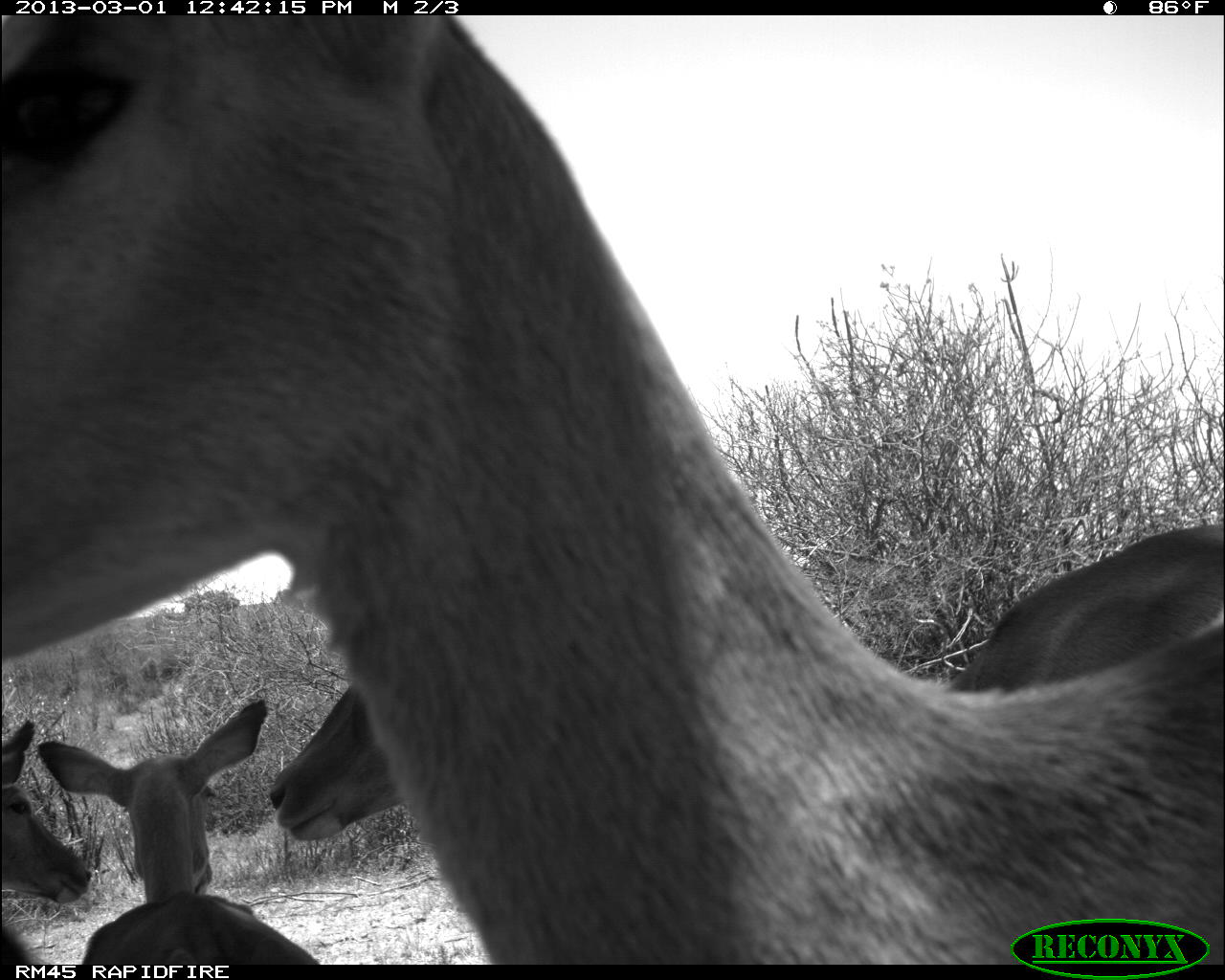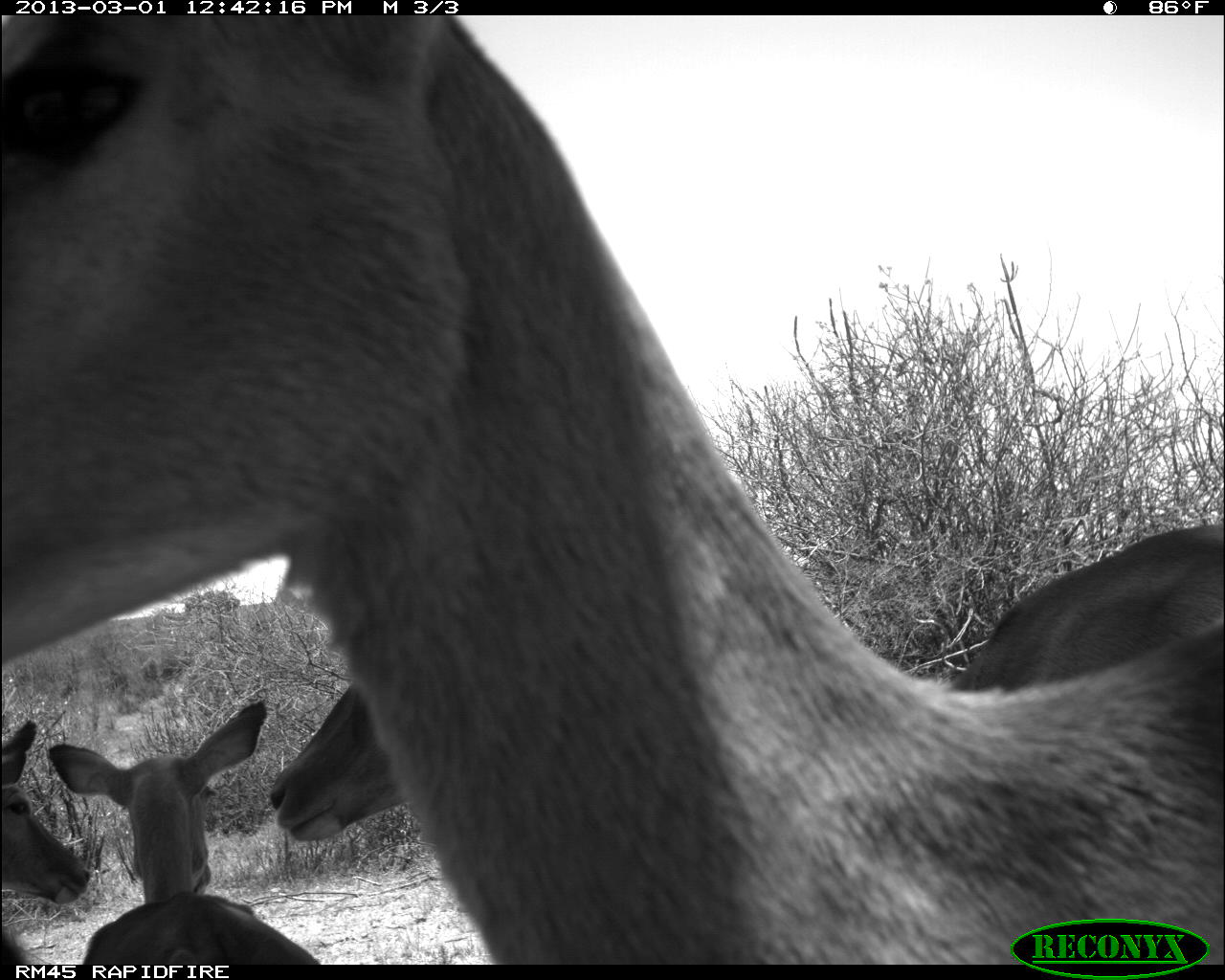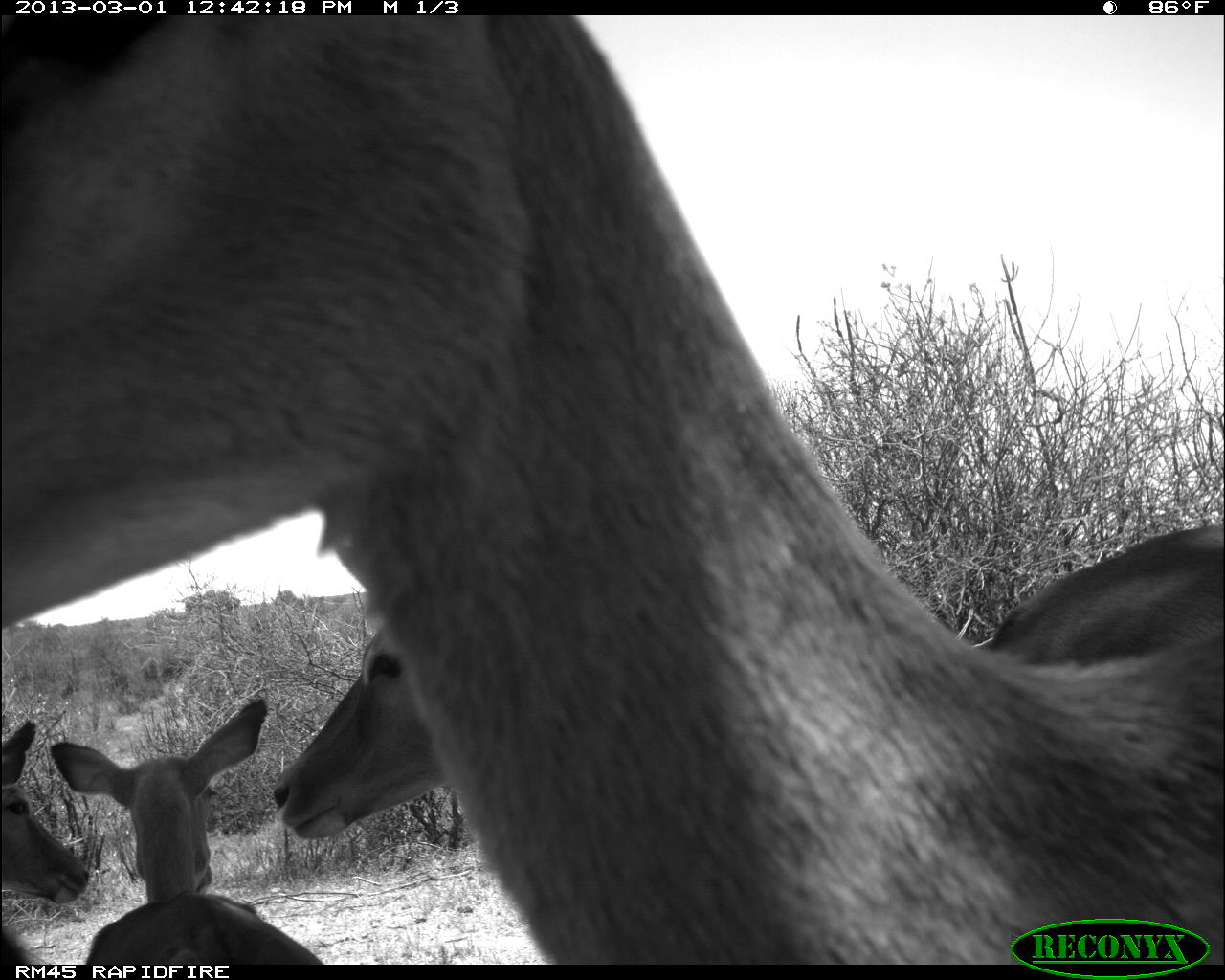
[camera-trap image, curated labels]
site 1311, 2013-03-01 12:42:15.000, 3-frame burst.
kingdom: Animalia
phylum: Chordata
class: Mammalia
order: Artiodactyla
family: Bovidae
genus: Aepyceros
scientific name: Aepyceros melampus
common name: impala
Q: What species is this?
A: Aepyceros melampus (impala).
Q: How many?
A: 4.